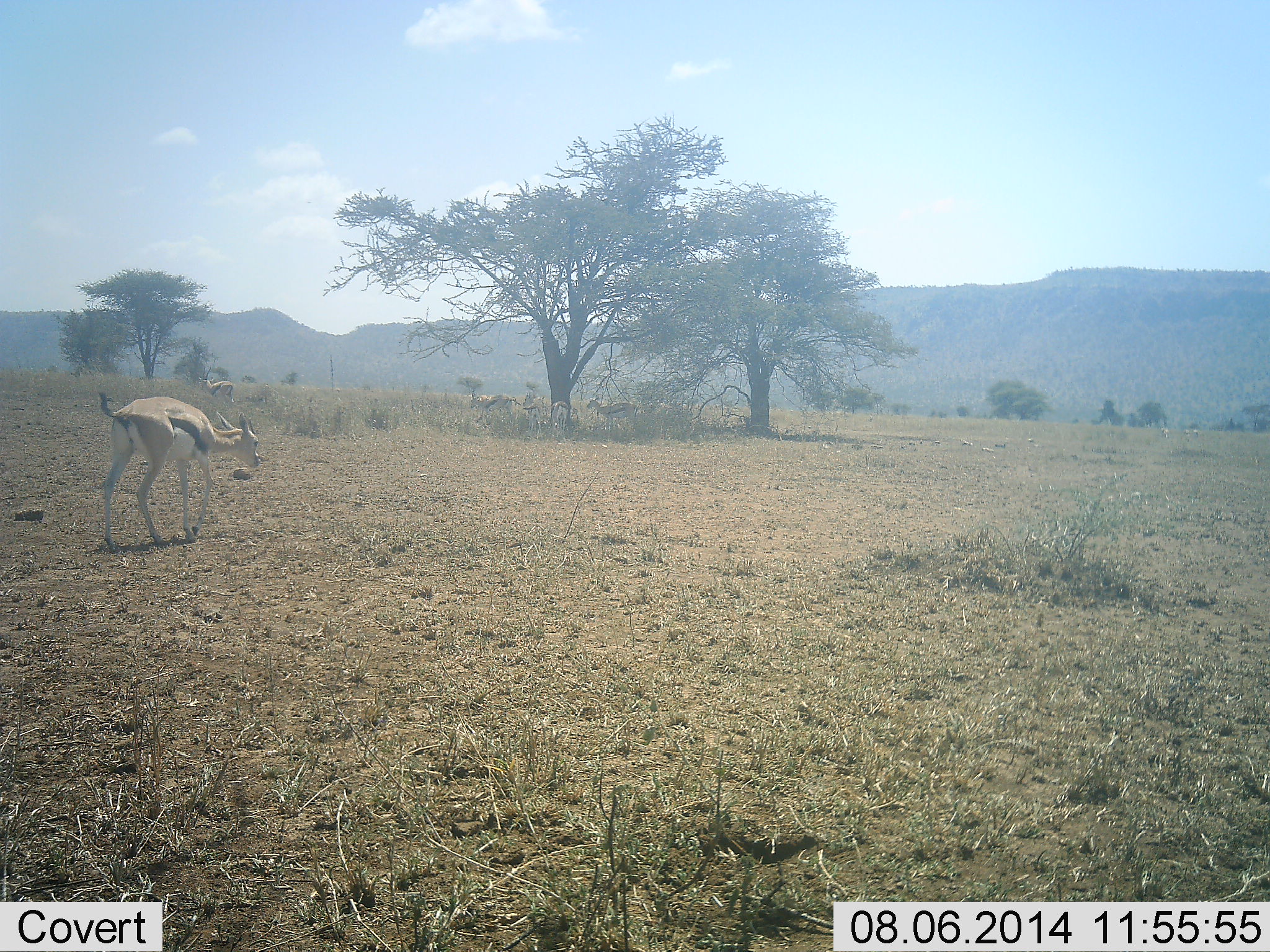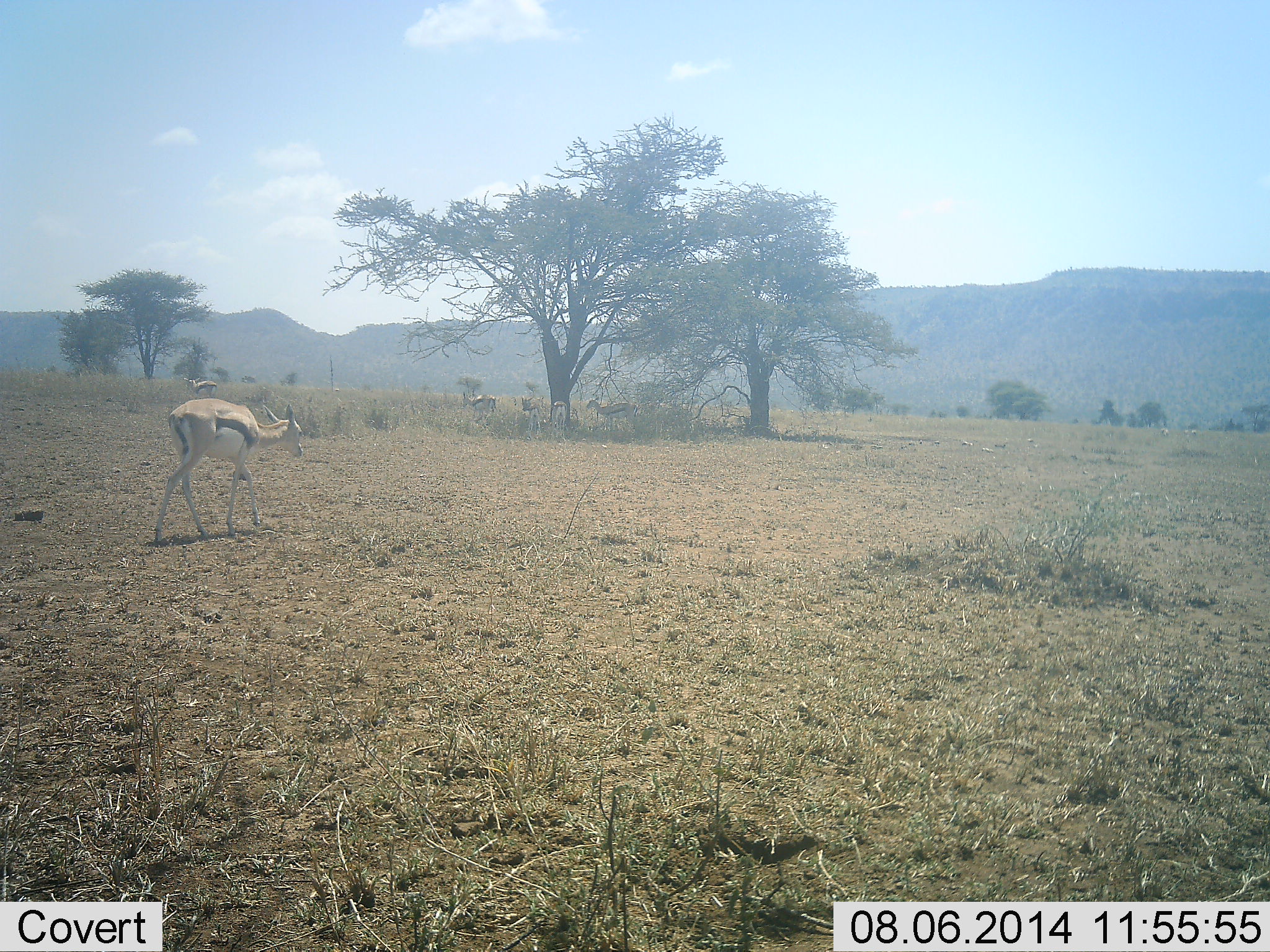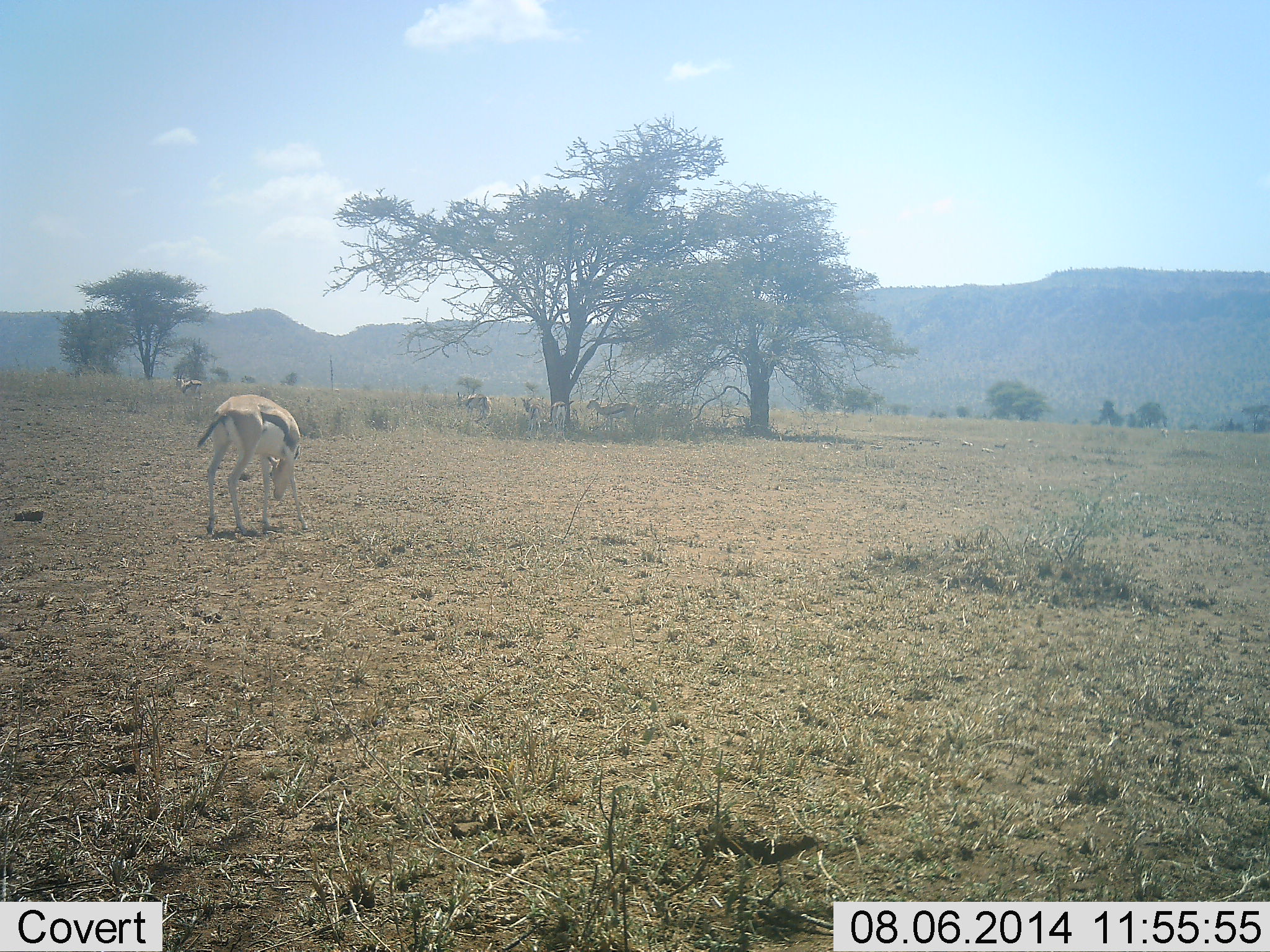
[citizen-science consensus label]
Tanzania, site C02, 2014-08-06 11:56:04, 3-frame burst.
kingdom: Animalia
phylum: Chordata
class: Mammalia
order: Artiodactyla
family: Bovidae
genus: Eudorcas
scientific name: Eudorcas thomsonii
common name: thomson's gazelle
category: gazellethomsons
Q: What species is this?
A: Gazellethomsons (thomson's gazelle) (Eudorcas thomsonii).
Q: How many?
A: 6.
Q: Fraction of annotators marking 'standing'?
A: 90%.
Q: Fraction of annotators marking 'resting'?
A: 10%.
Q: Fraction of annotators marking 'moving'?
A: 90%.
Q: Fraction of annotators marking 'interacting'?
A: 0%.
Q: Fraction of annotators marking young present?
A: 0%.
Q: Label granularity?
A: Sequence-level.